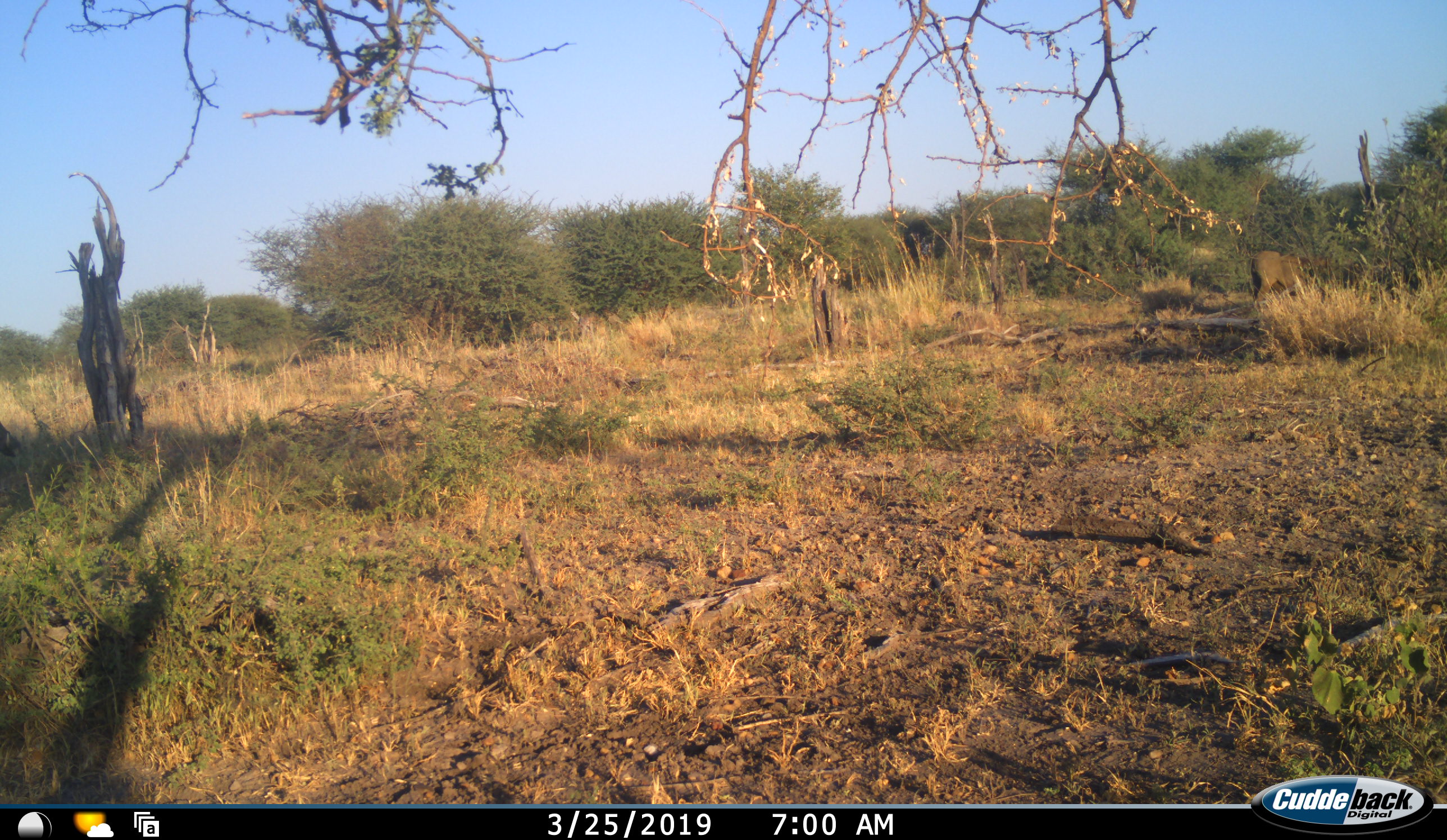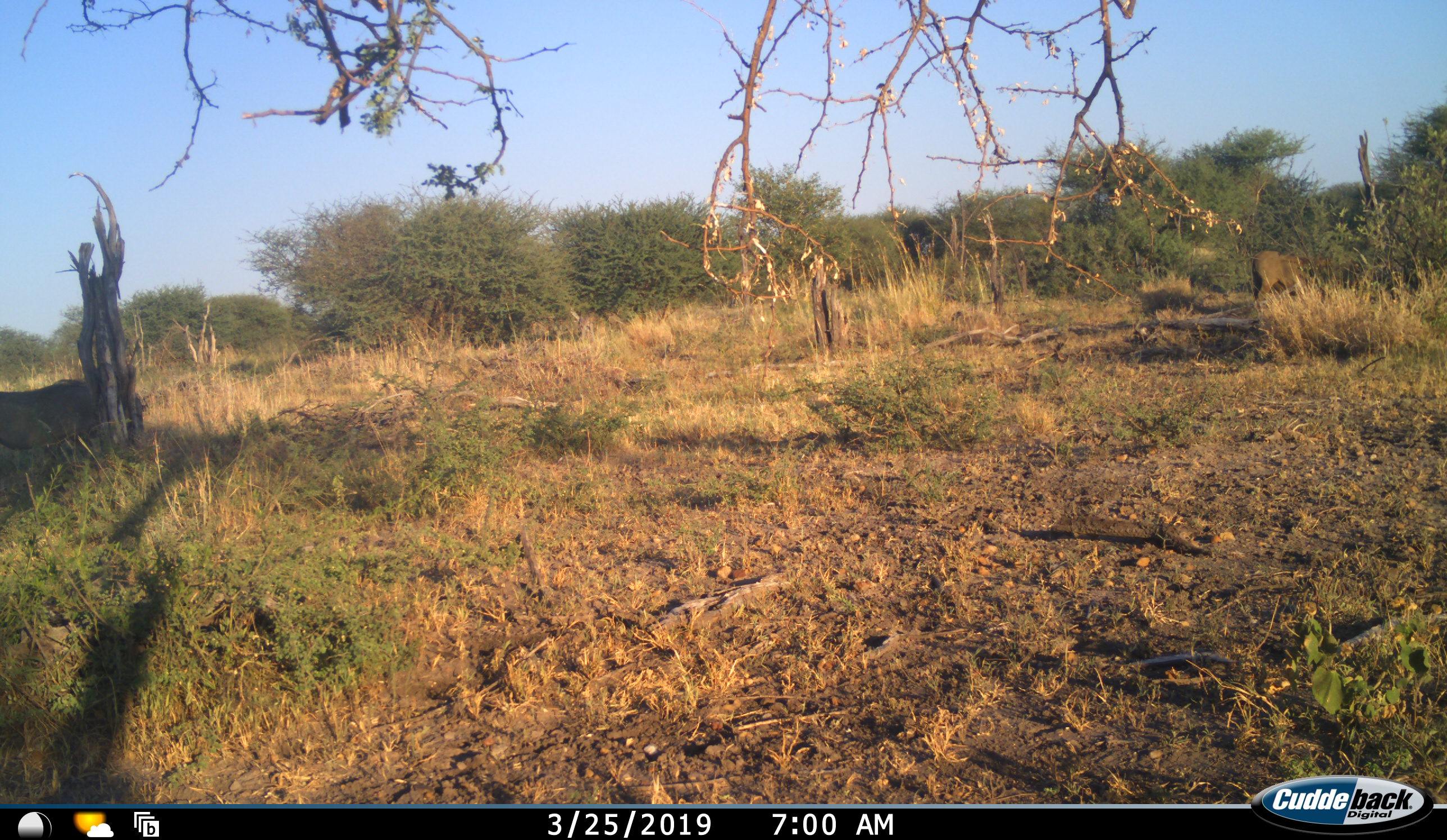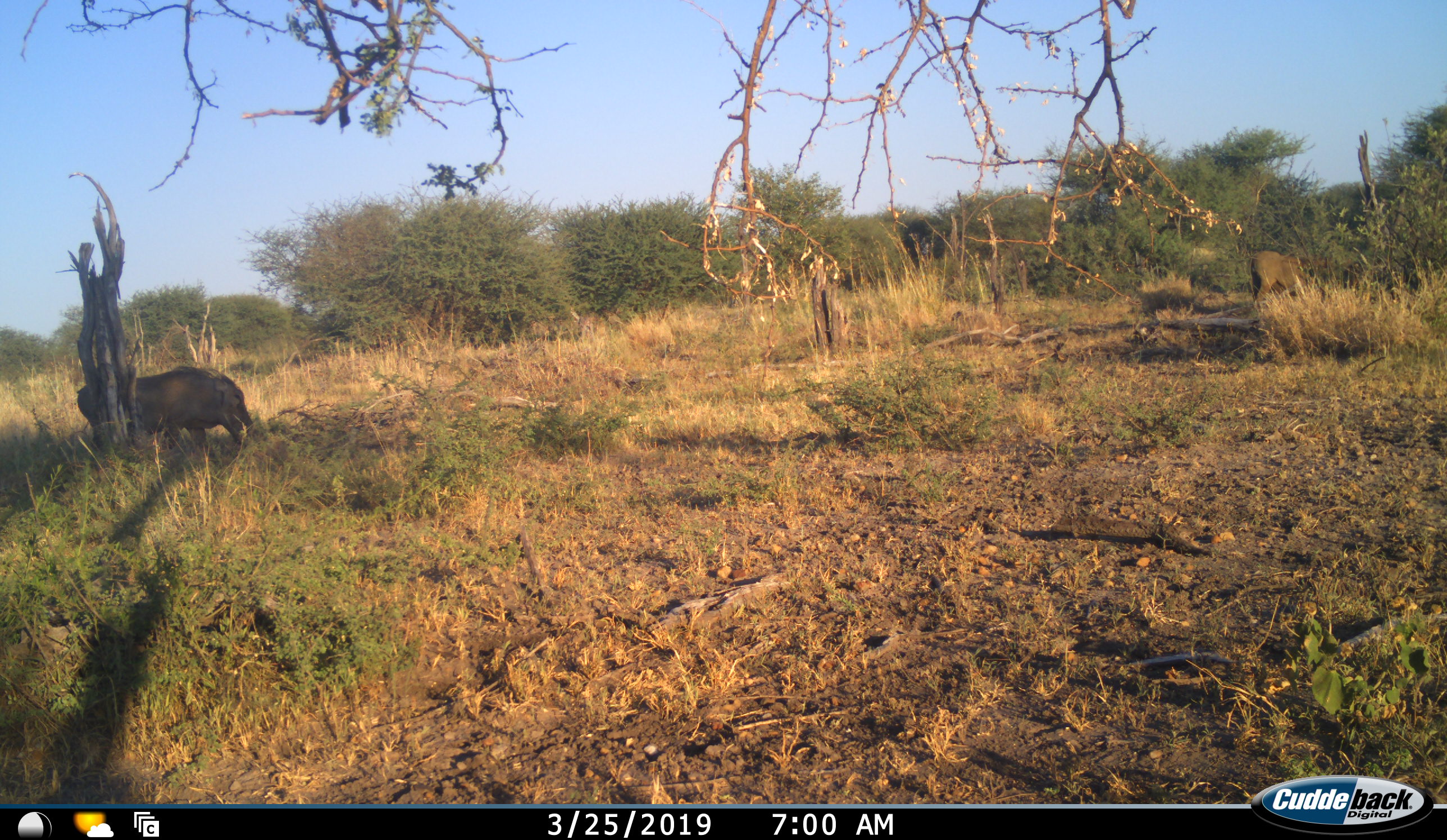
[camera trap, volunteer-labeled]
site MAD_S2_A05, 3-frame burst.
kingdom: Animalia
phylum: Chordata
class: Mammalia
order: Artiodactyla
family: Suidae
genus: Phacochoerus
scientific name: Phacochoerus africanus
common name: warthog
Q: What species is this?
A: Warthog (Phacochoerus africanus).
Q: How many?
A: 1.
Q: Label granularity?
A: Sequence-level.